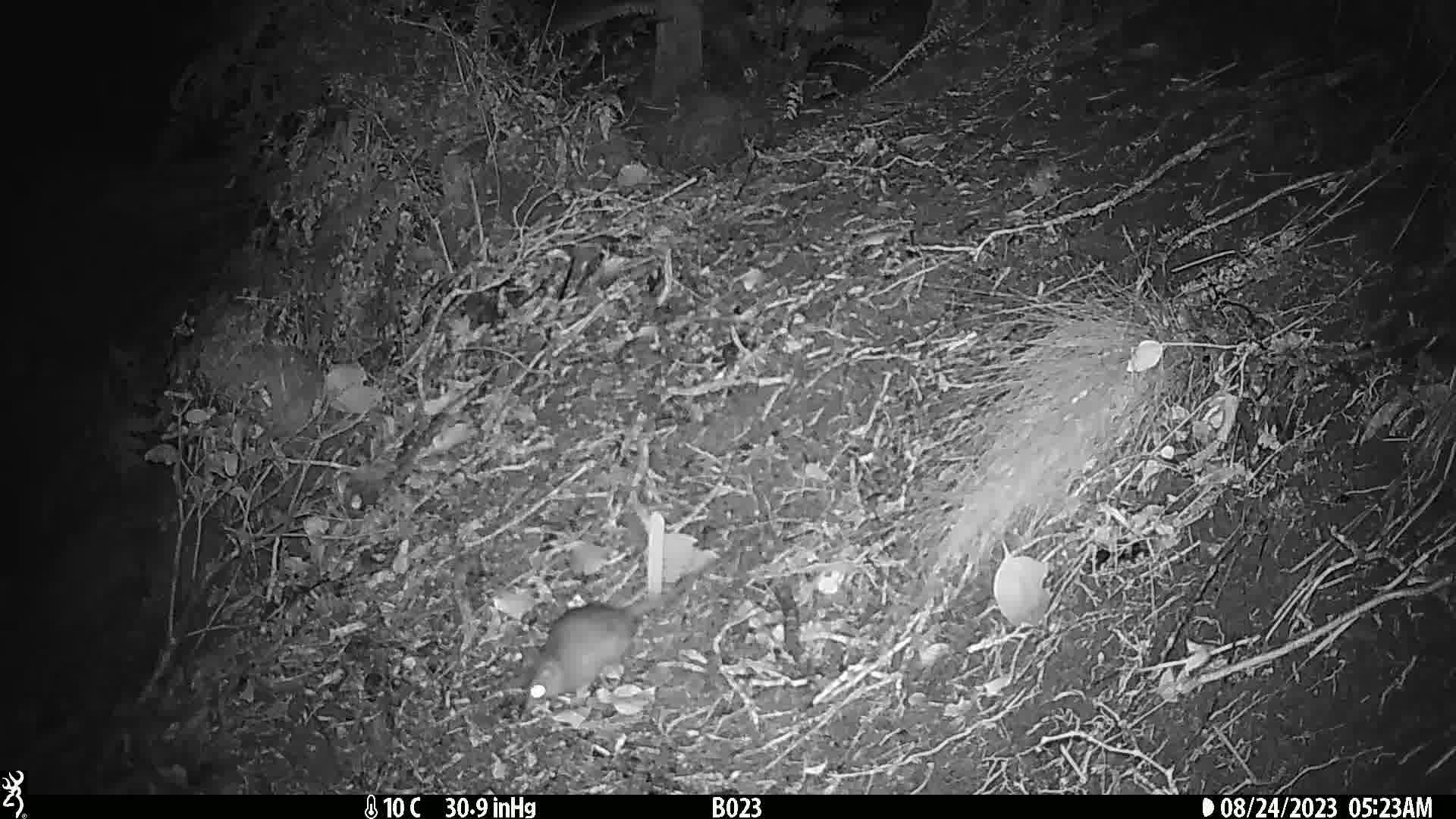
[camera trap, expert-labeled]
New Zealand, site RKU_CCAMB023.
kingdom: Animalia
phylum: Chordata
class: Mammalia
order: Rodentia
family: Muridae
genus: Rattus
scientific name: Rattus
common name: rat